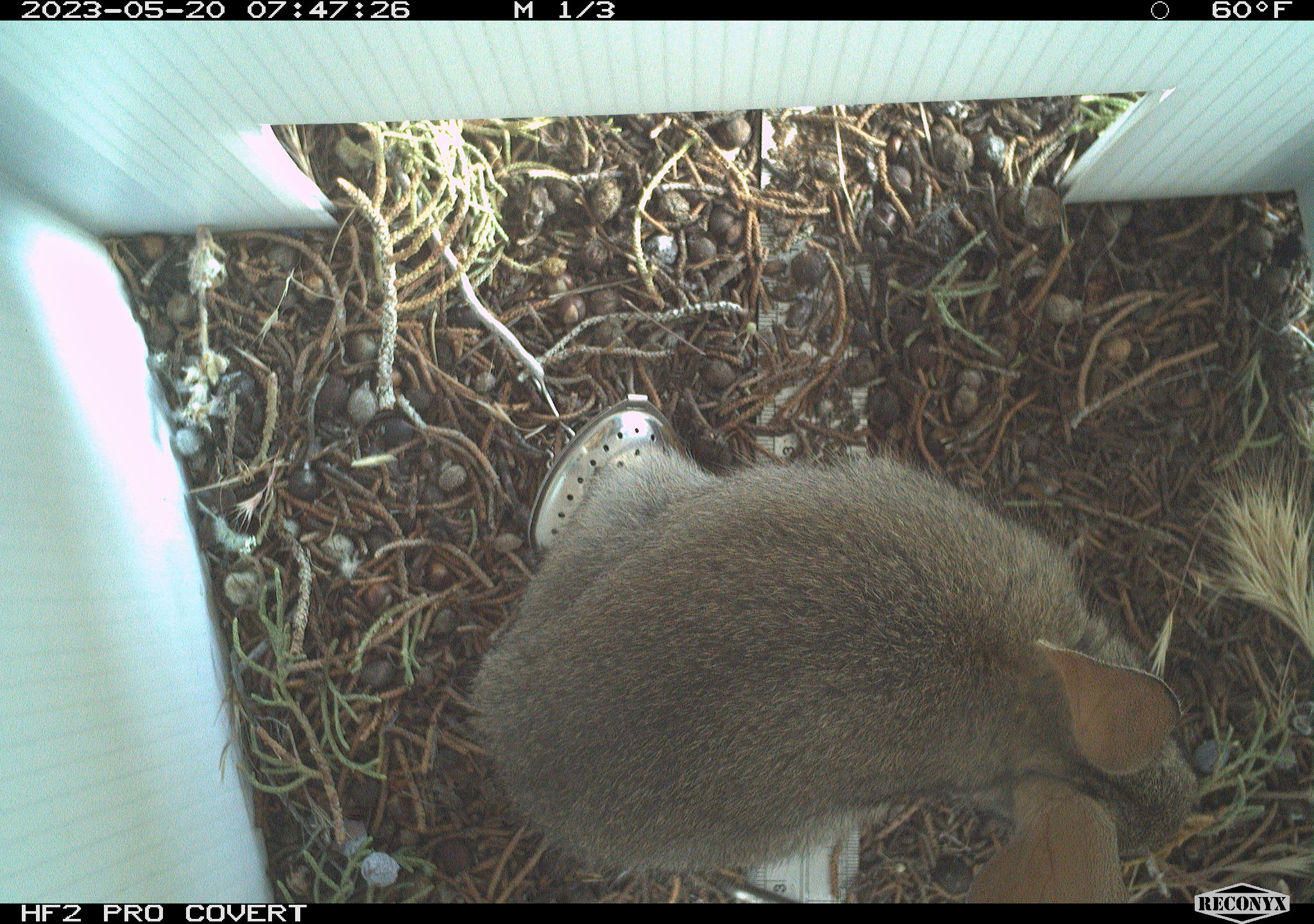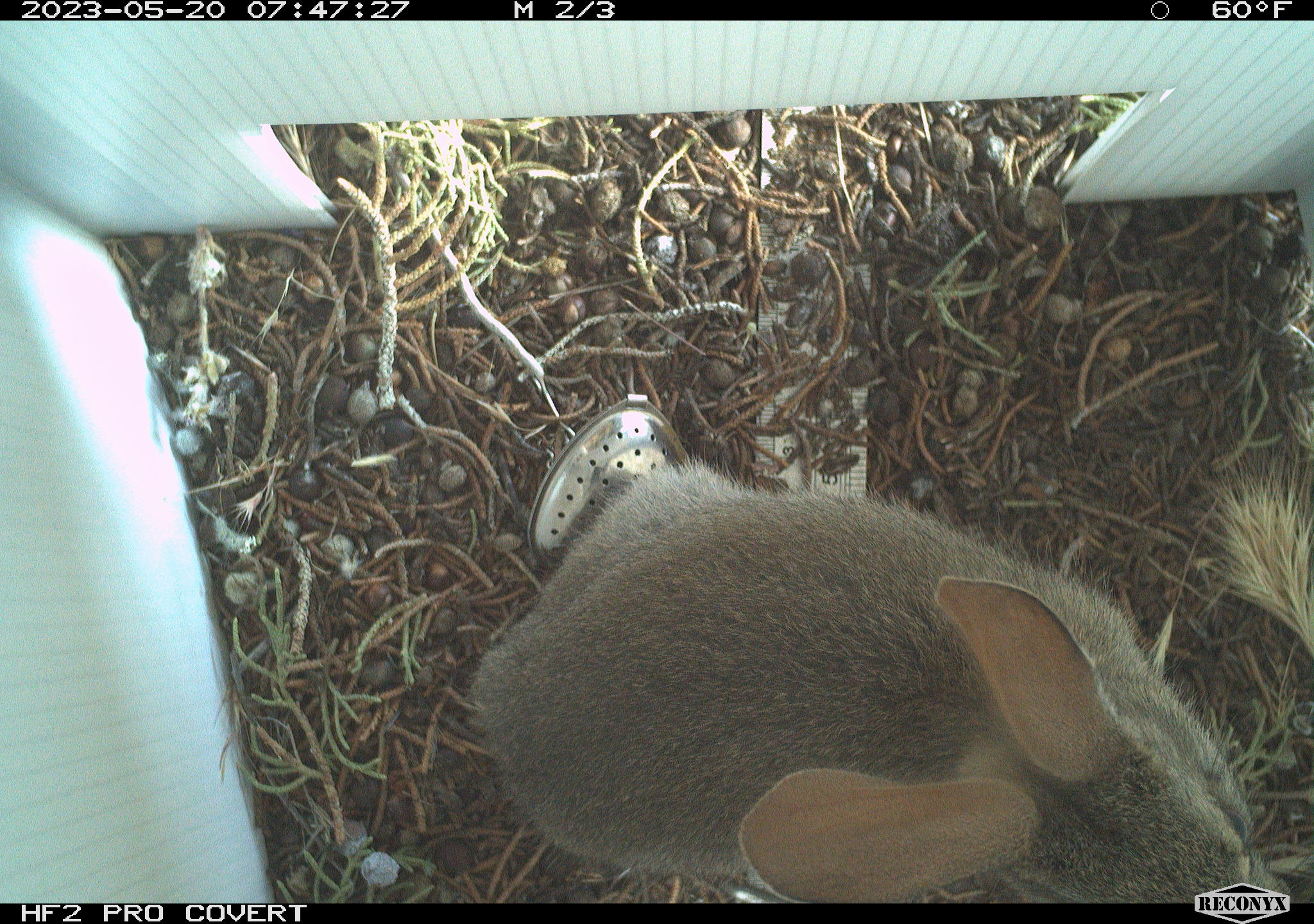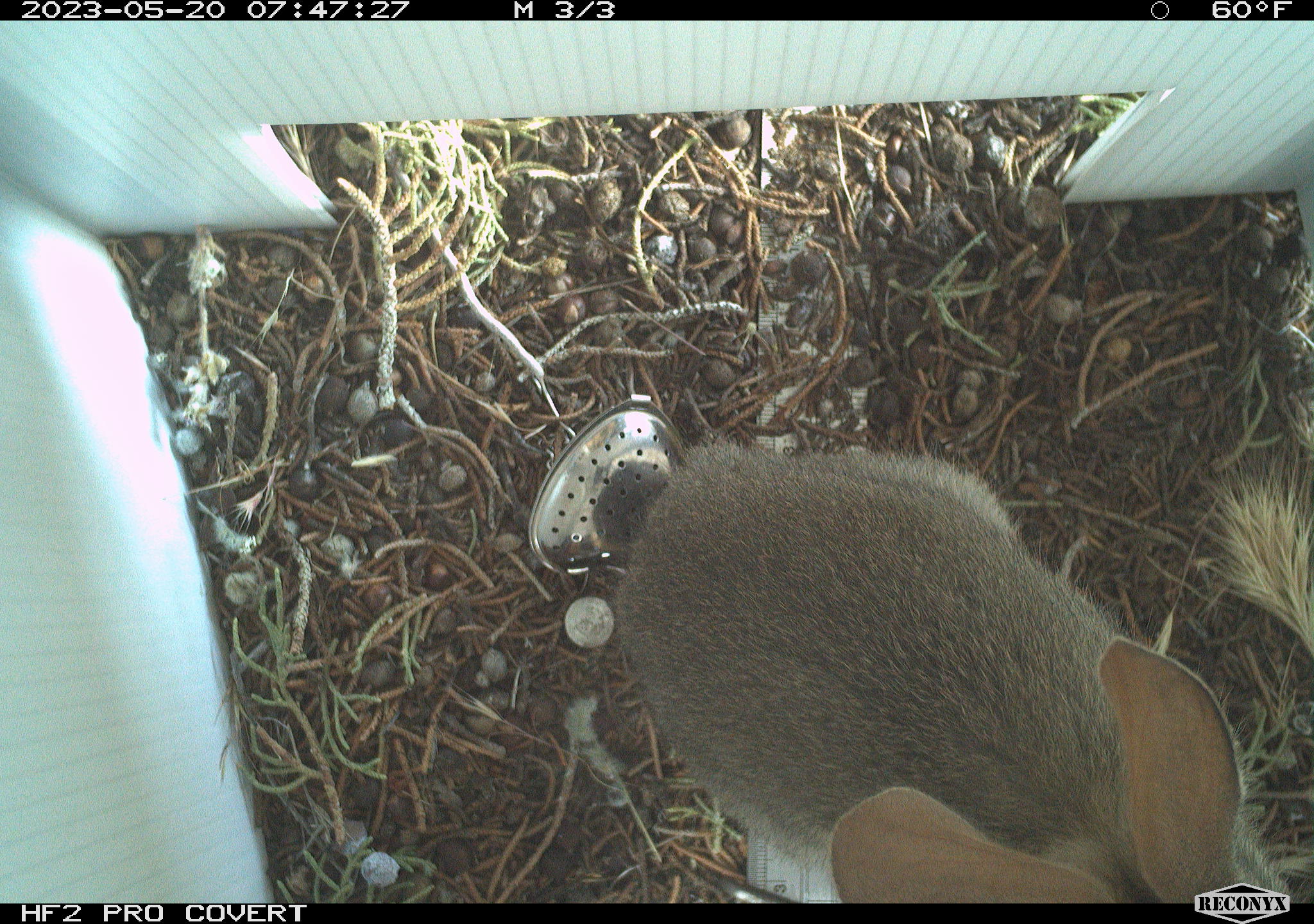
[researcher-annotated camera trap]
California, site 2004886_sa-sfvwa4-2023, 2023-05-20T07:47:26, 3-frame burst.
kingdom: Animalia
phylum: Chordata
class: Mammalia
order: Lagomorpha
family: Leporidae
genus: Sylvilagus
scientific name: Sylvilagus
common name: cottontail rabbits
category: sylvilagus species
Sylvilagus species (cottontail rabbits) (Sylvilagus).